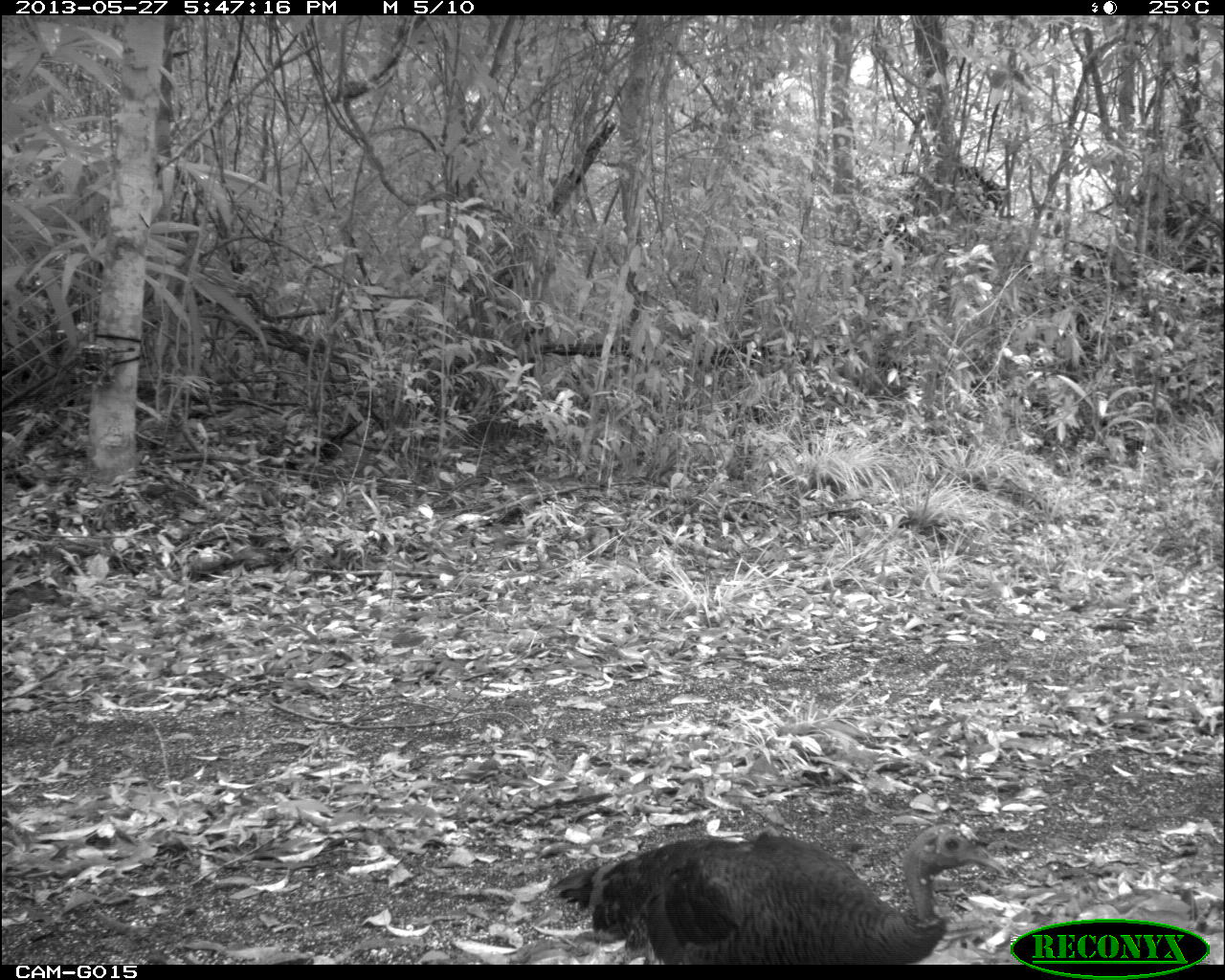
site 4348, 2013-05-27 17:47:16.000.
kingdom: Animalia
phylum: Chordata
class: Aves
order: Galliformes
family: Phasianidae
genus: Meleagris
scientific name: Meleagris ocellata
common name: ocellated turkey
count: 1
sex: female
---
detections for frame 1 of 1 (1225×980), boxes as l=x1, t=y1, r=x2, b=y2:
meleagris ocellata: l=542, t=817, r=1010, b=963